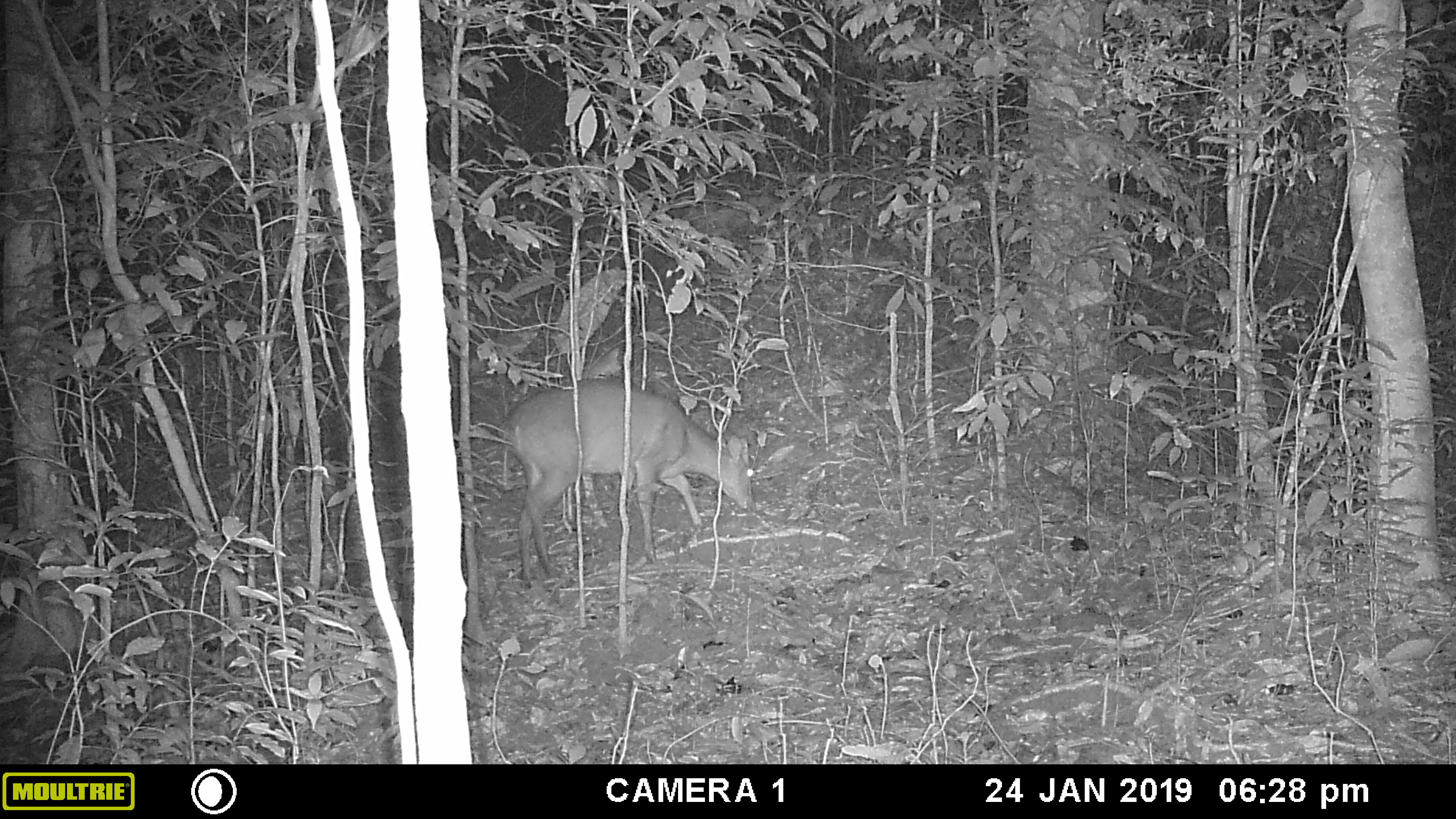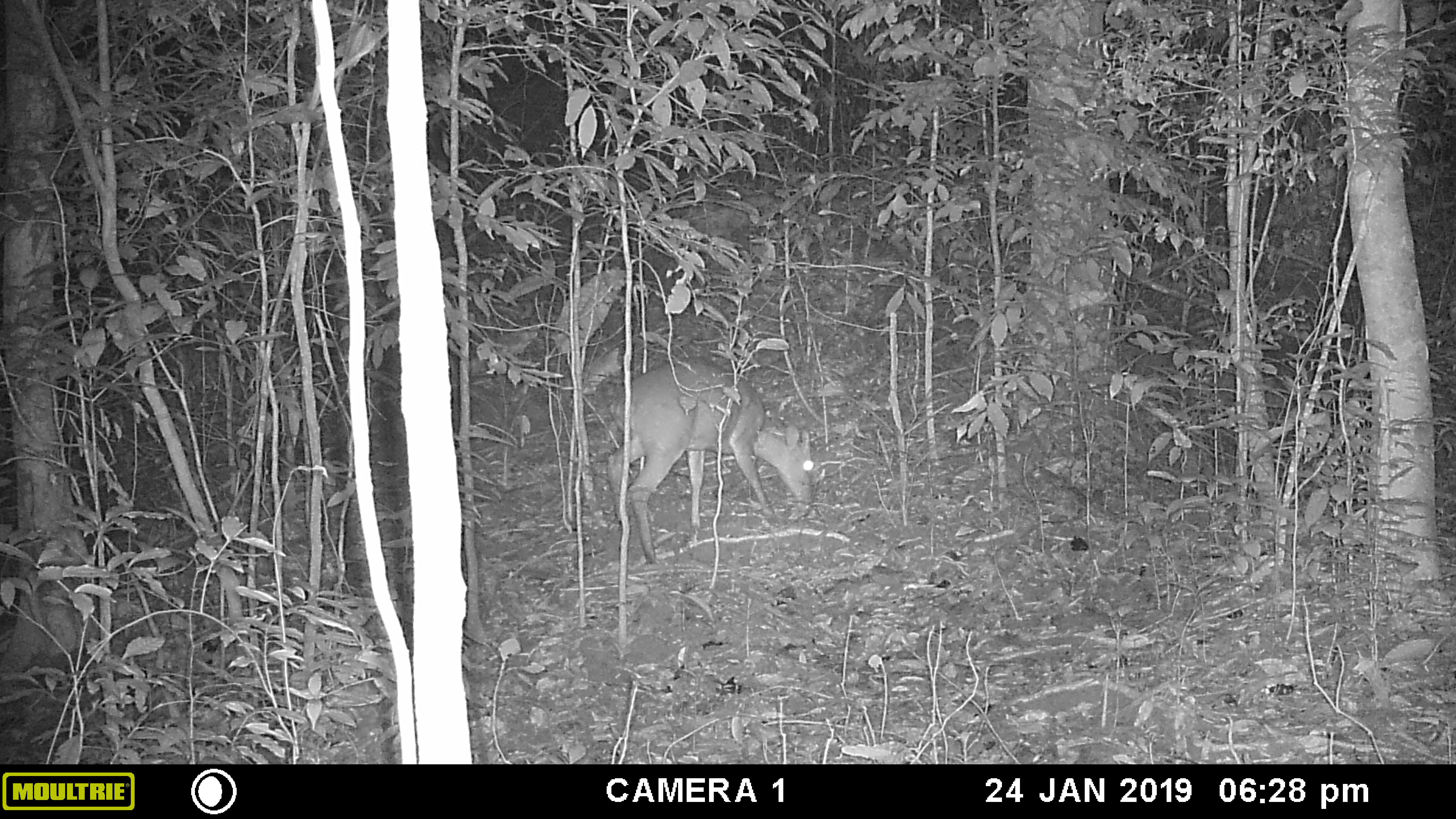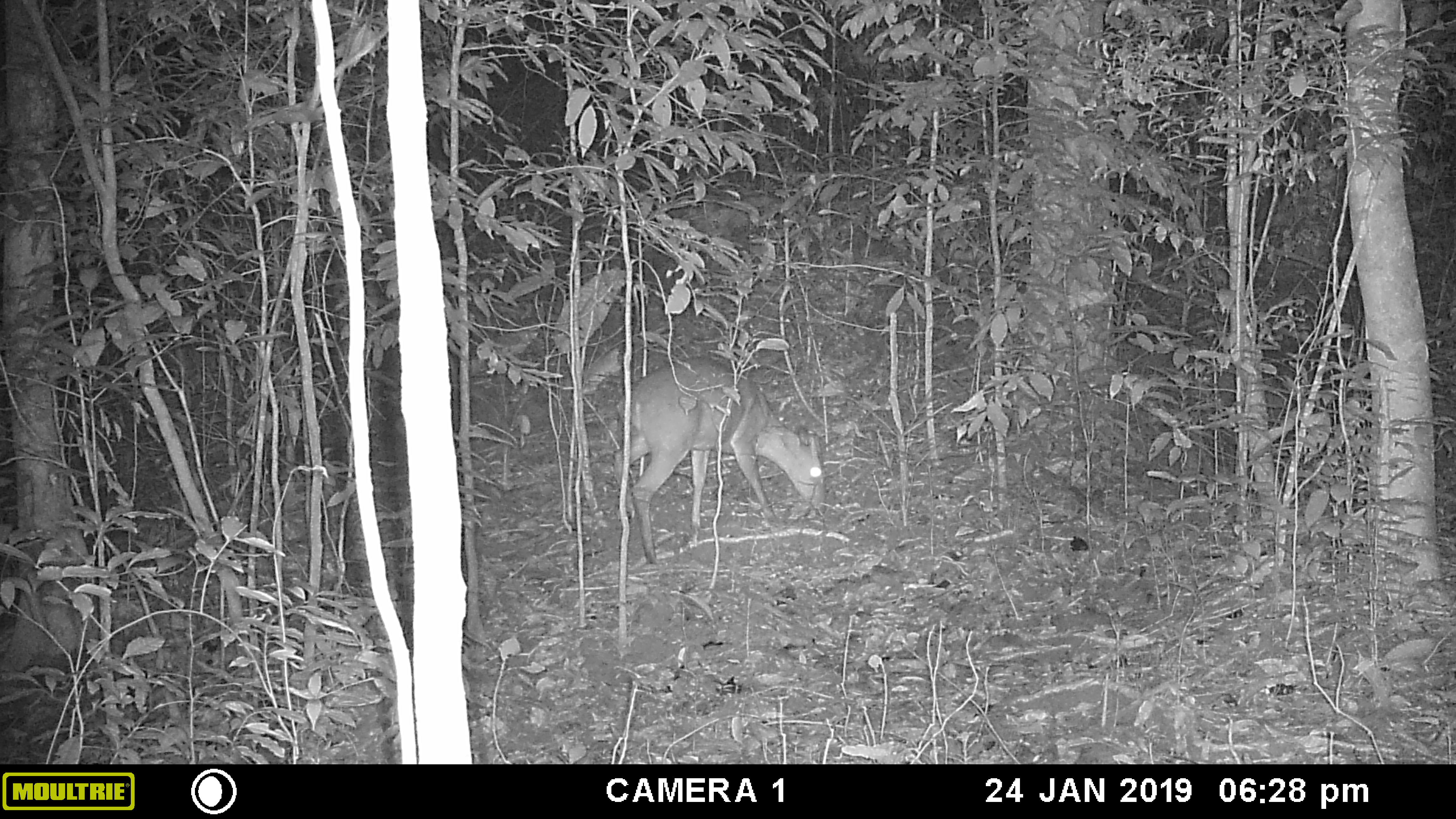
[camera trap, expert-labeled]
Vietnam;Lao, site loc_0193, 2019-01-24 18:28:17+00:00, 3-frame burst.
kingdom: Animalia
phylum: Chordata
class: Mammalia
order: Artiodactyla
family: Cervidae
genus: Muntiacus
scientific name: Muntiacus vuquangensis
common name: large-antlered muntjac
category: large antlered muntjac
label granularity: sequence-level